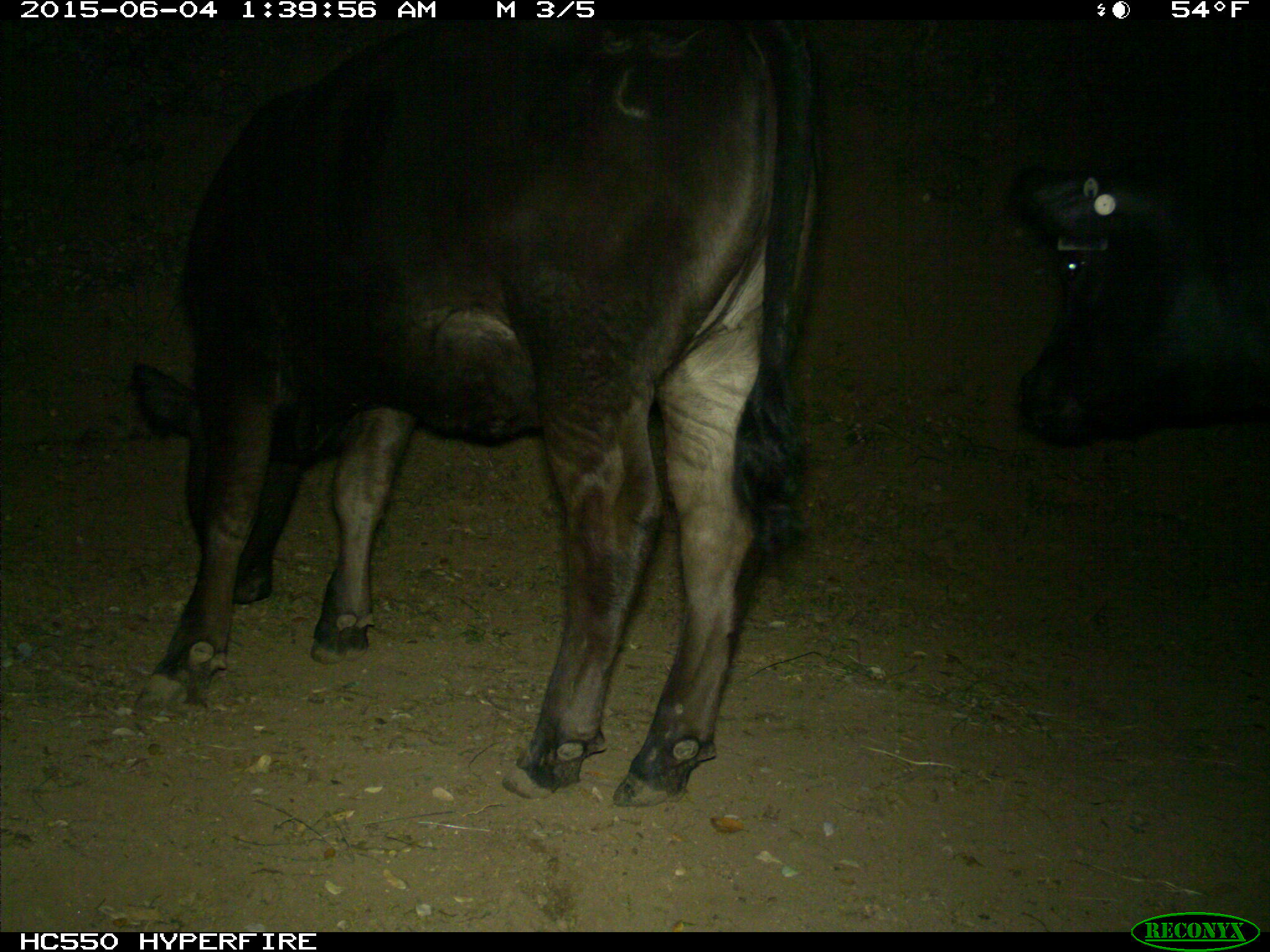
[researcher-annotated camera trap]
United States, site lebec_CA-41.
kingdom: Animalia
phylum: Chordata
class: Mammalia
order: Artiodactyla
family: Bovidae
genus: Bos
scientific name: Bos taurus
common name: domestic cow